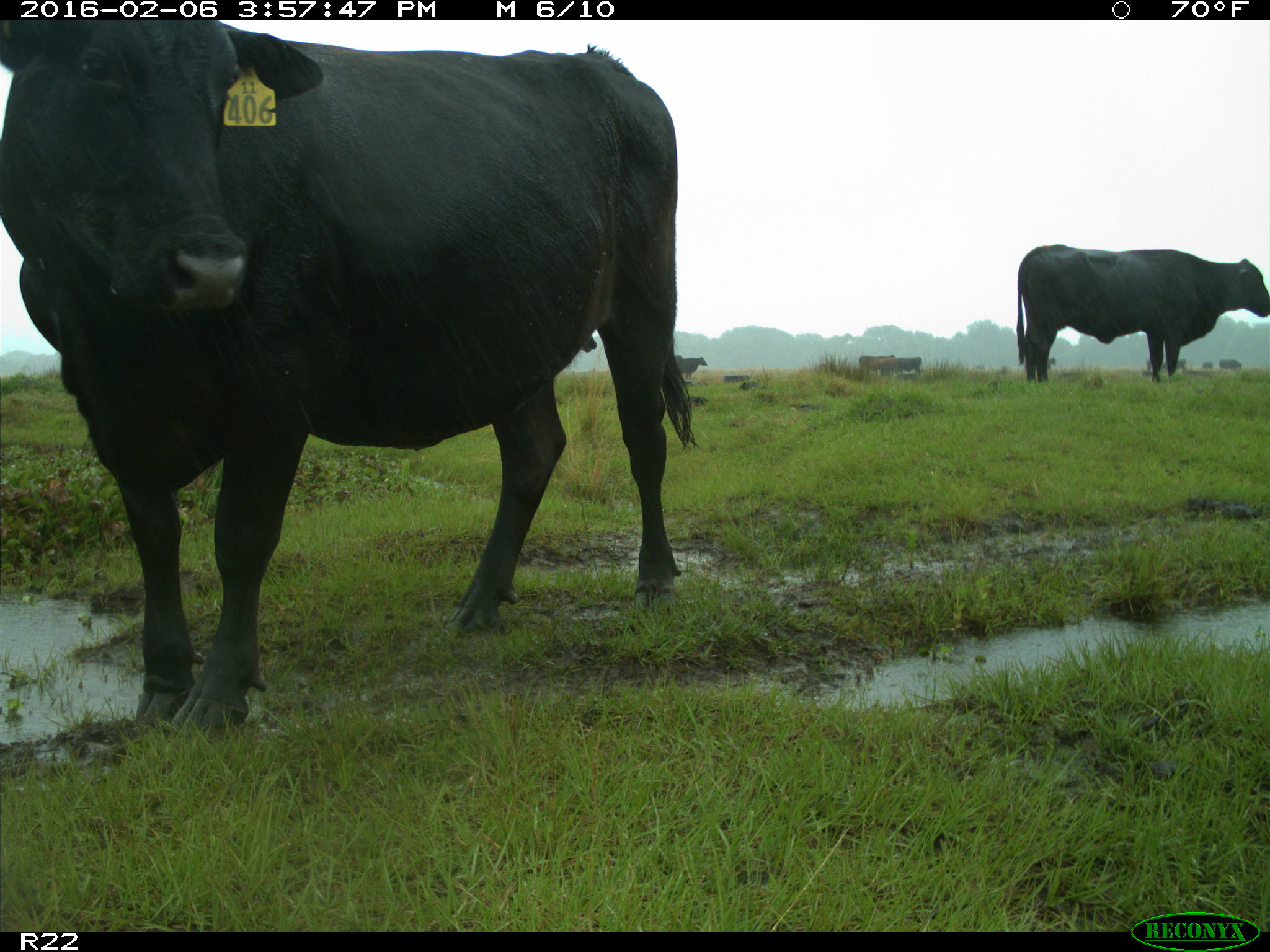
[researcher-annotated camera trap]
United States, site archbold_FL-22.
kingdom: Animalia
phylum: Chordata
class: Mammalia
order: Artiodactyla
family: Bovidae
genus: Bos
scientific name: Bos taurus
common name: domestic cow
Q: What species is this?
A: Bos taurus (domestic cow).